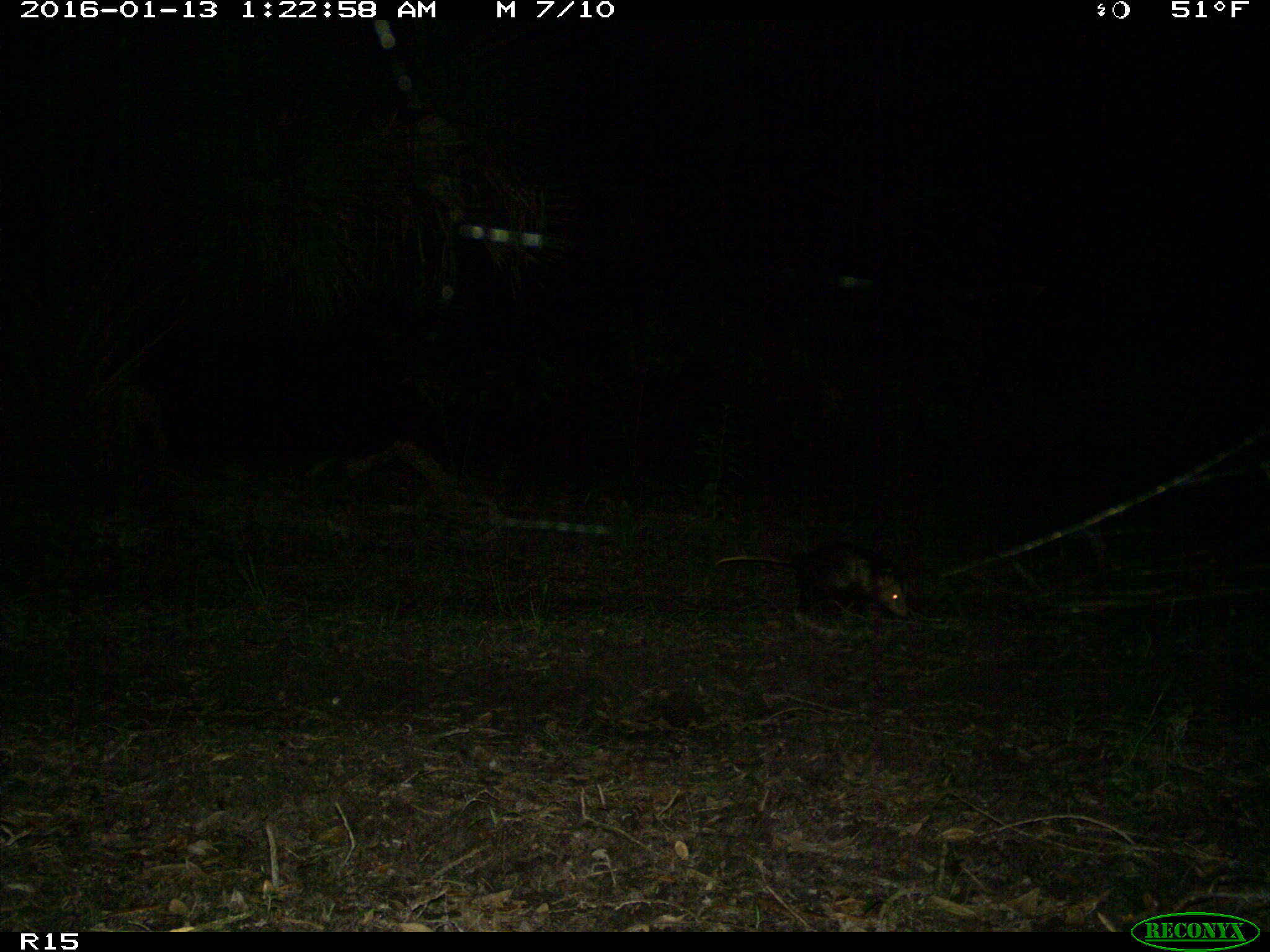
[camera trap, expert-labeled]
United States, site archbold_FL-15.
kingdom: Animalia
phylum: Chordata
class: Mammalia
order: Didelphimorphia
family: Didelphidae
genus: Didelphis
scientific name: Didelphis virginiana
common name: virginia opossum